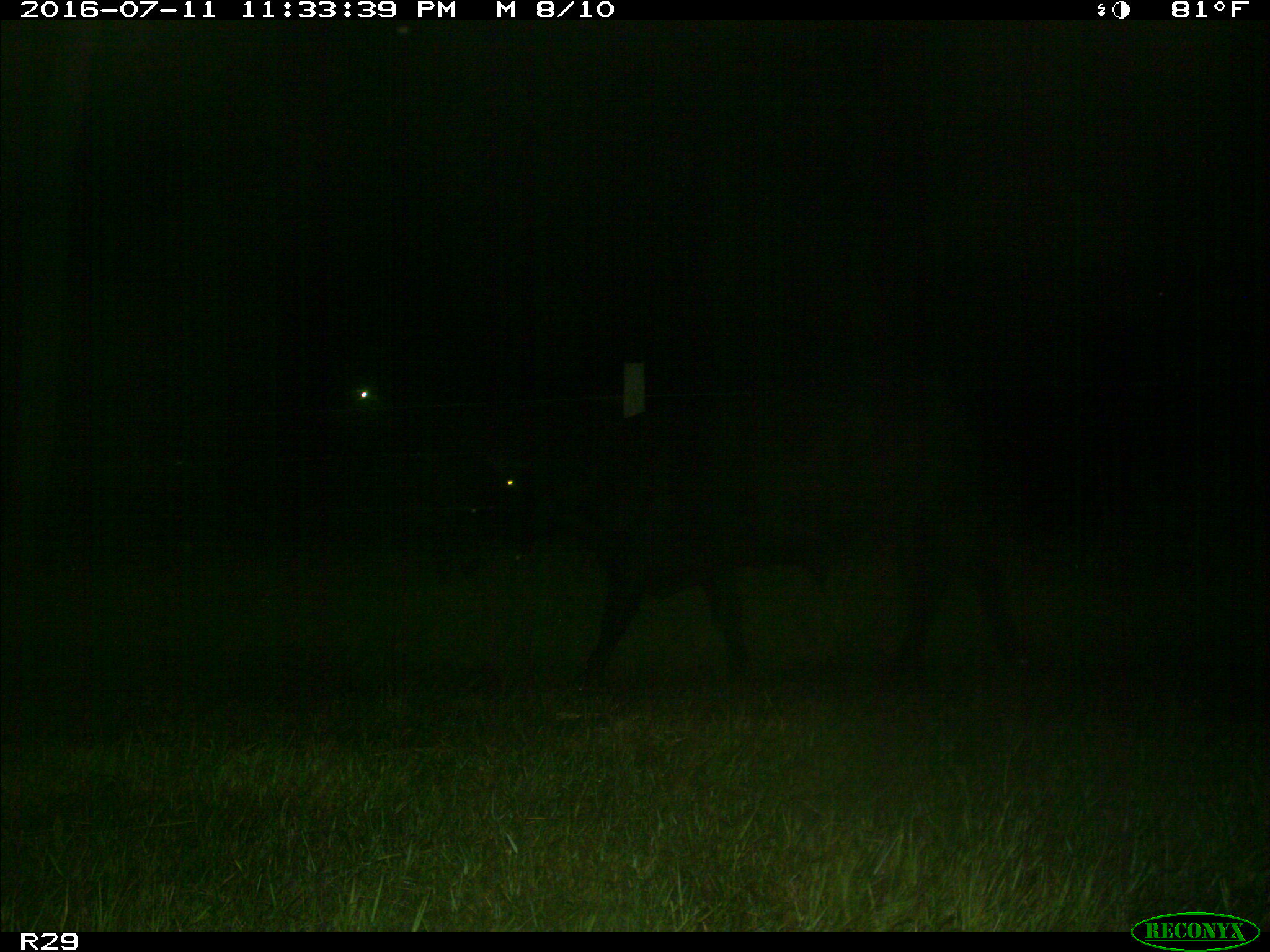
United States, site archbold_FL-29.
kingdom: Animalia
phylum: Chordata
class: Mammalia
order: Artiodactyla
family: Bovidae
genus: Bos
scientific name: Bos taurus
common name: domestic cow